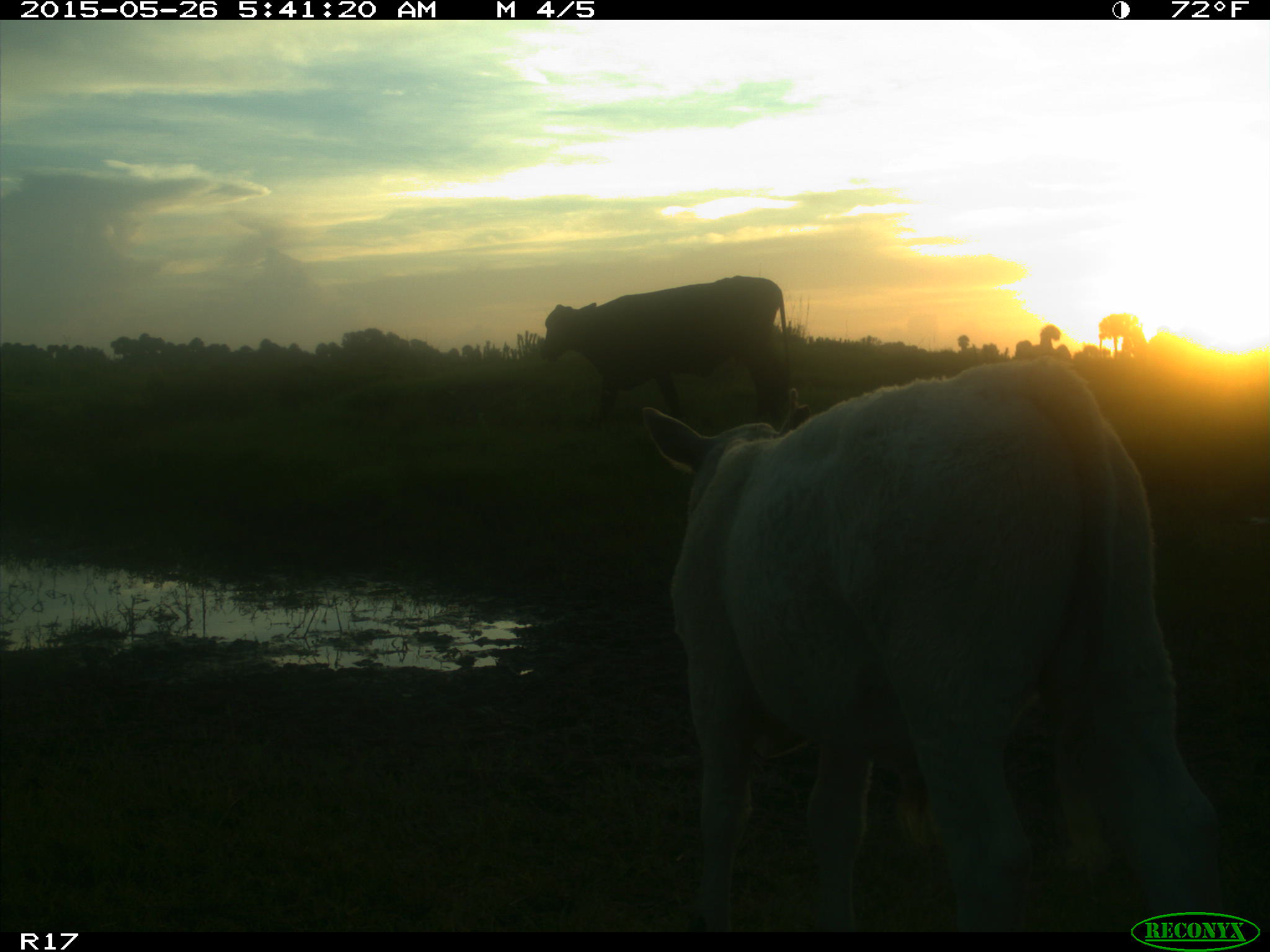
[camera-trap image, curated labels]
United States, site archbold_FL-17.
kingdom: Animalia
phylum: Chordata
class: Mammalia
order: Artiodactyla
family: Bovidae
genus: Bos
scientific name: Bos taurus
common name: domestic cow